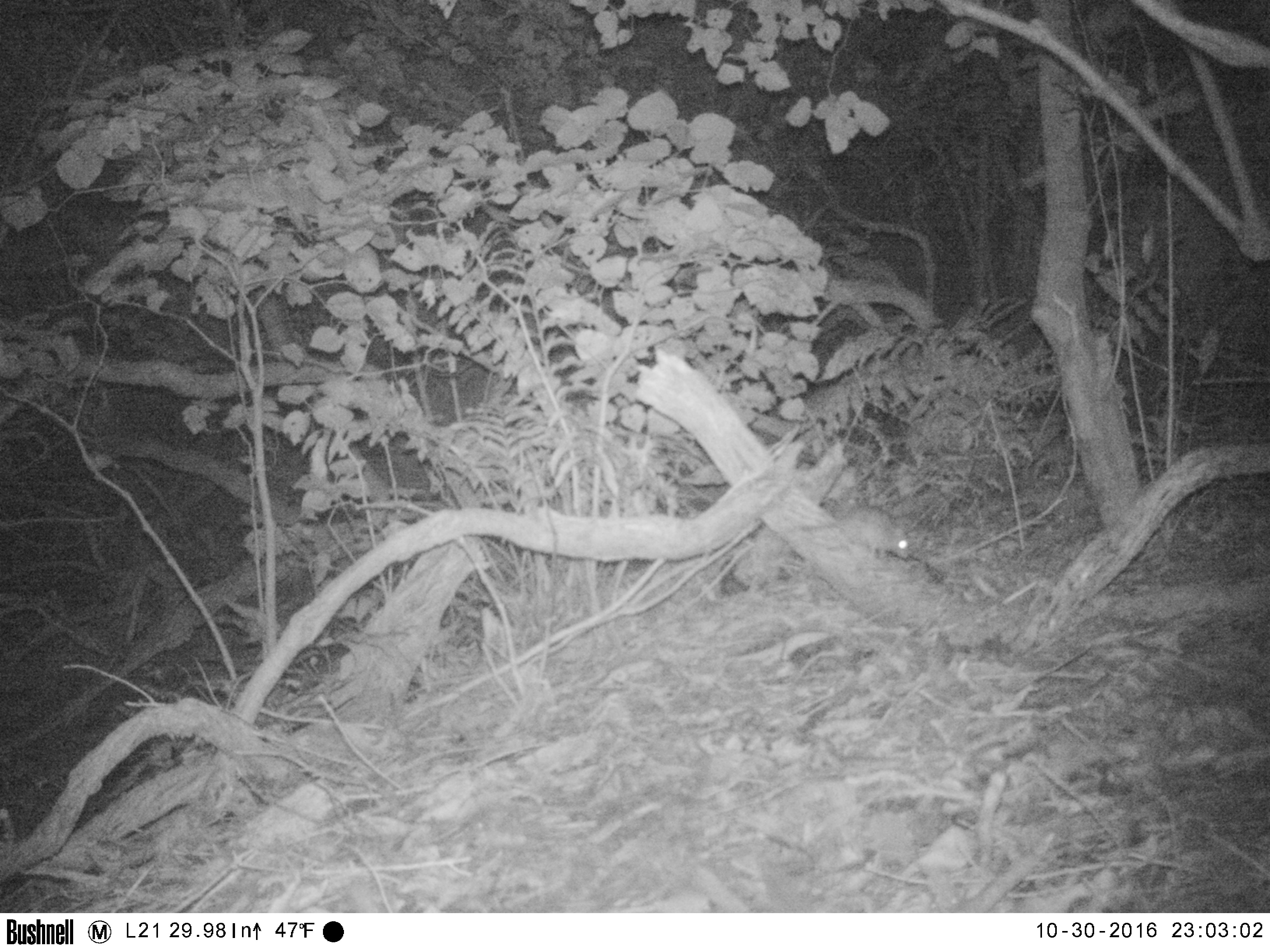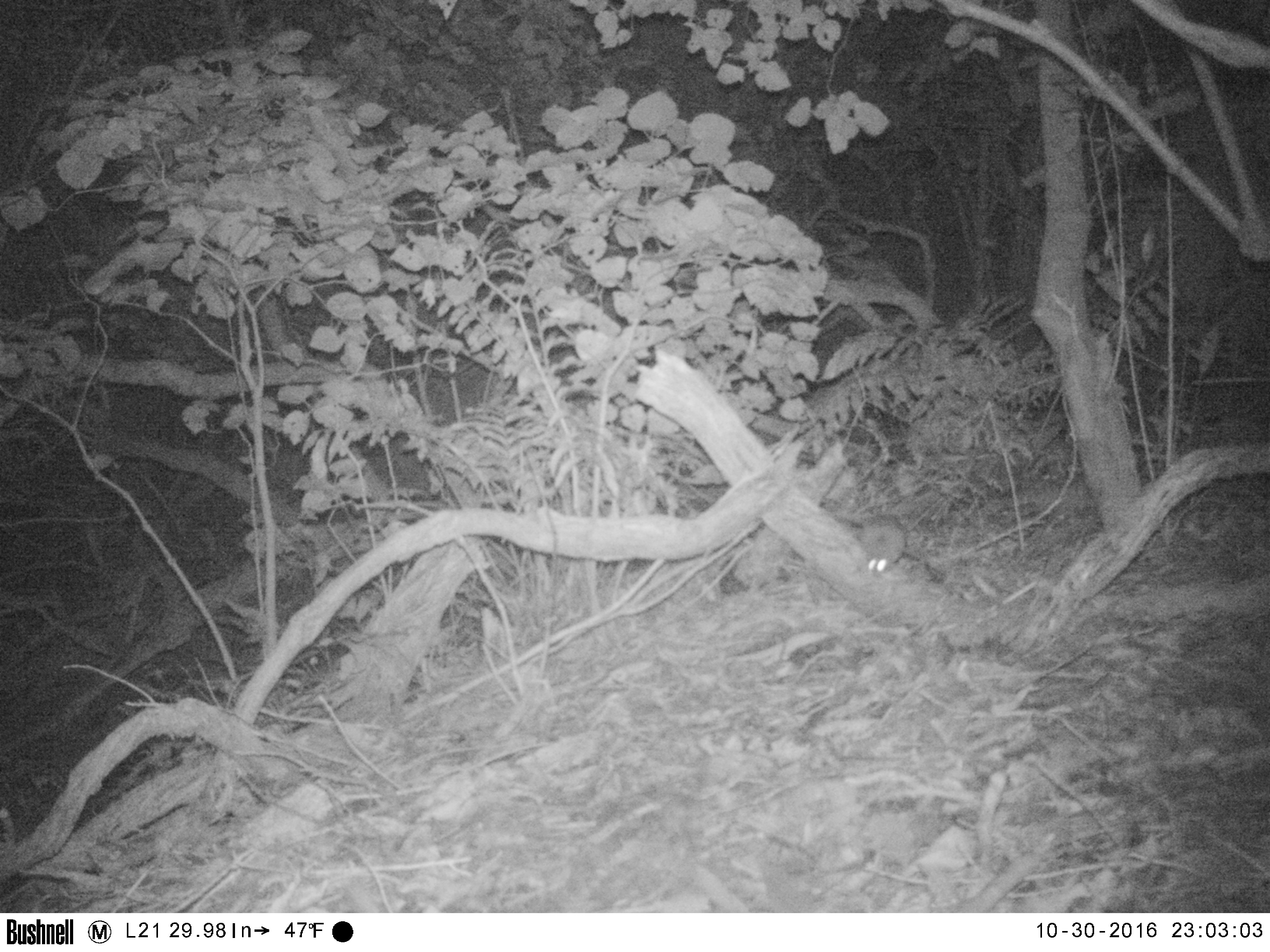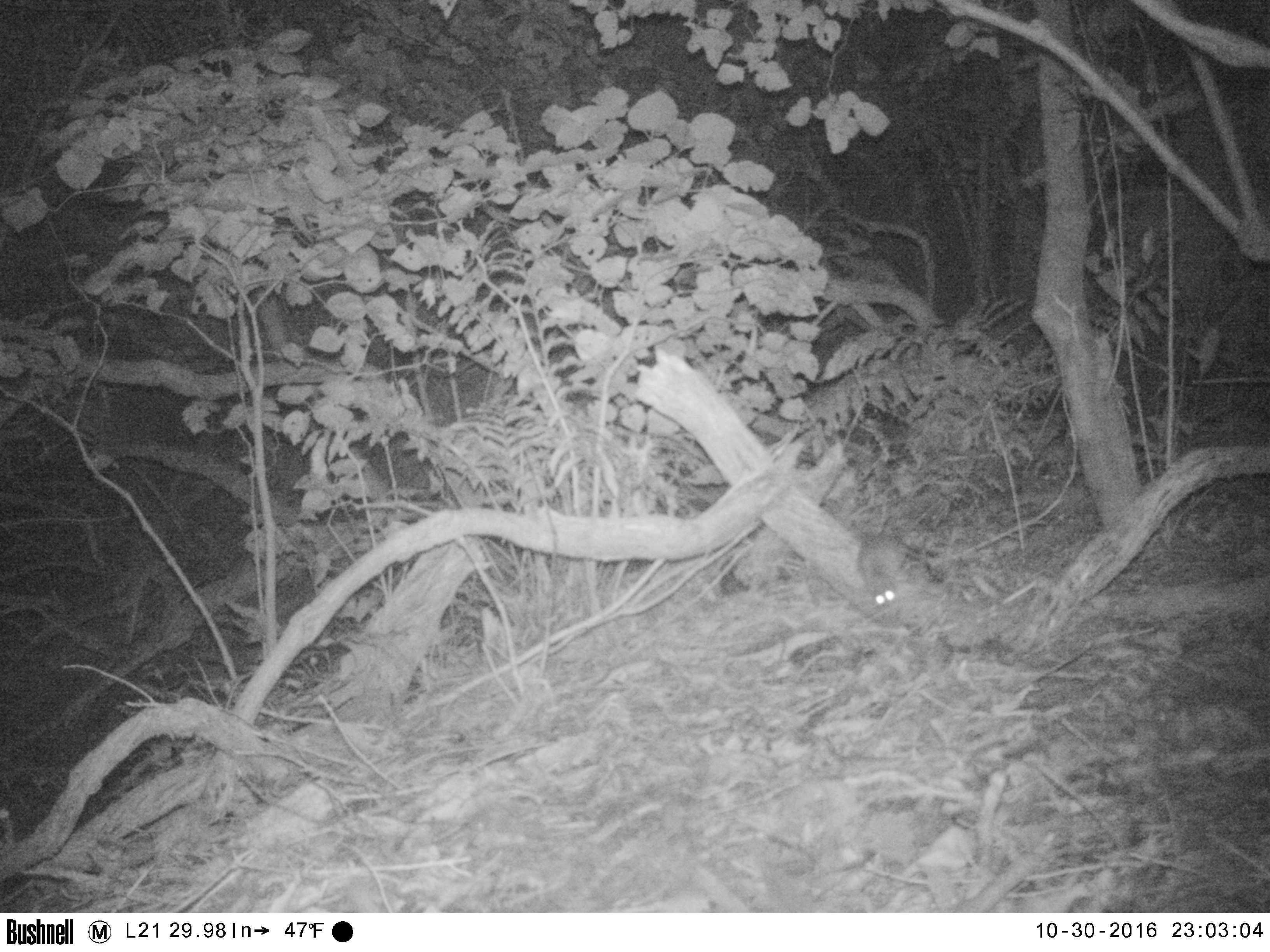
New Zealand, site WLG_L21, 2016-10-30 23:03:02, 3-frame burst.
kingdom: Animalia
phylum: Chordata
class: Mammalia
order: Rodentia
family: Muridae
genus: Rattus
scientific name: Rattus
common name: rat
Rat (Rattus).